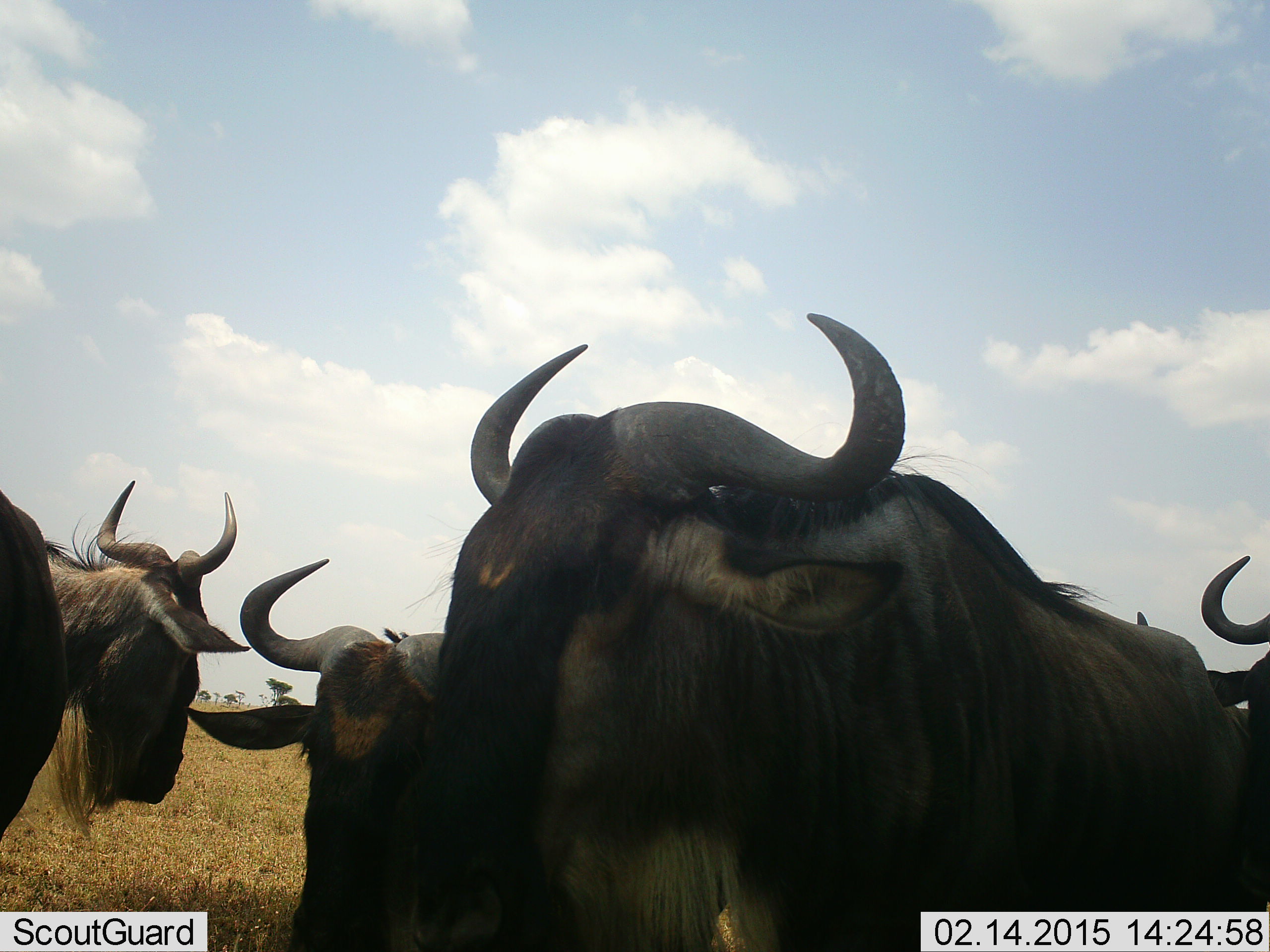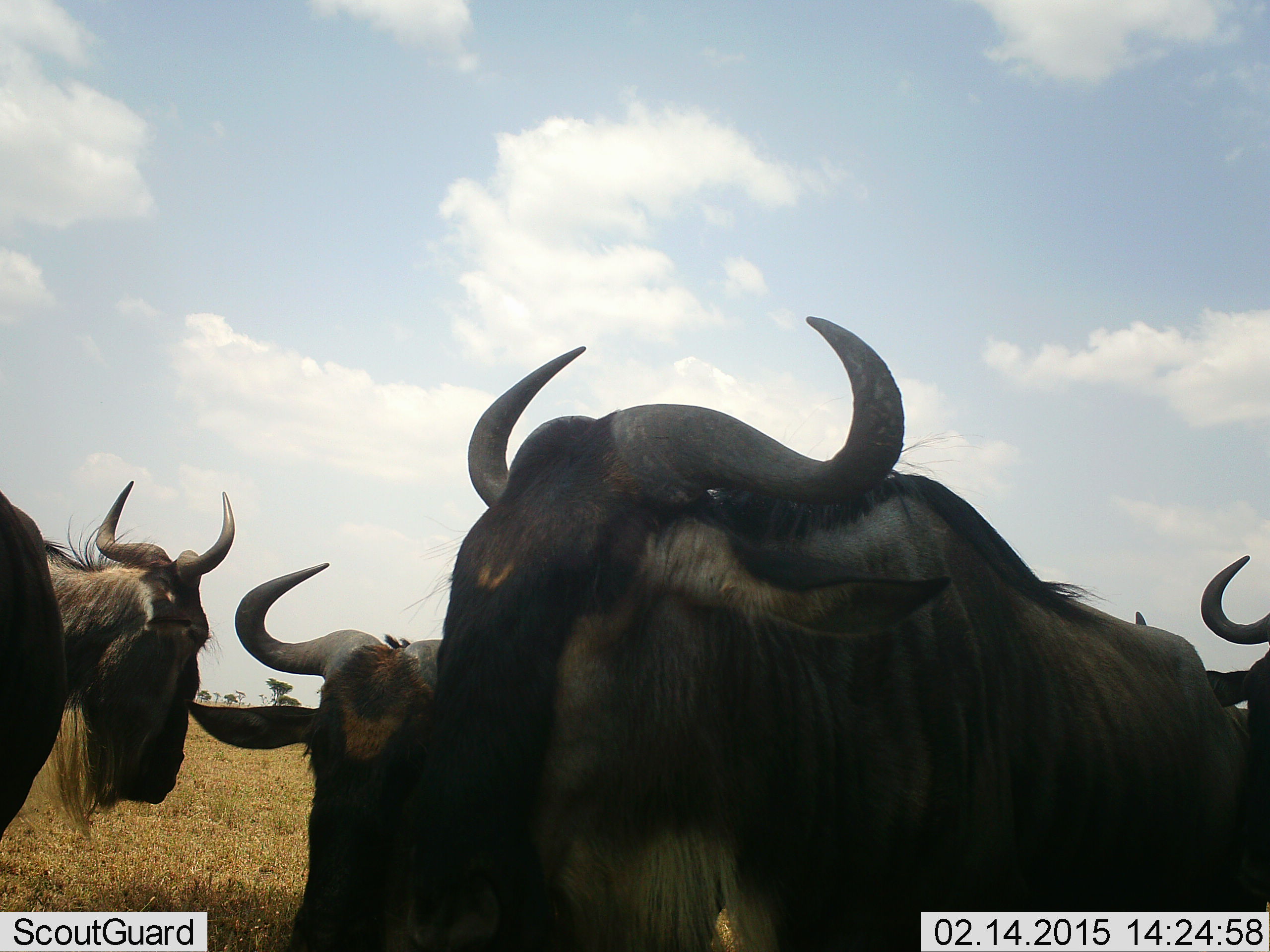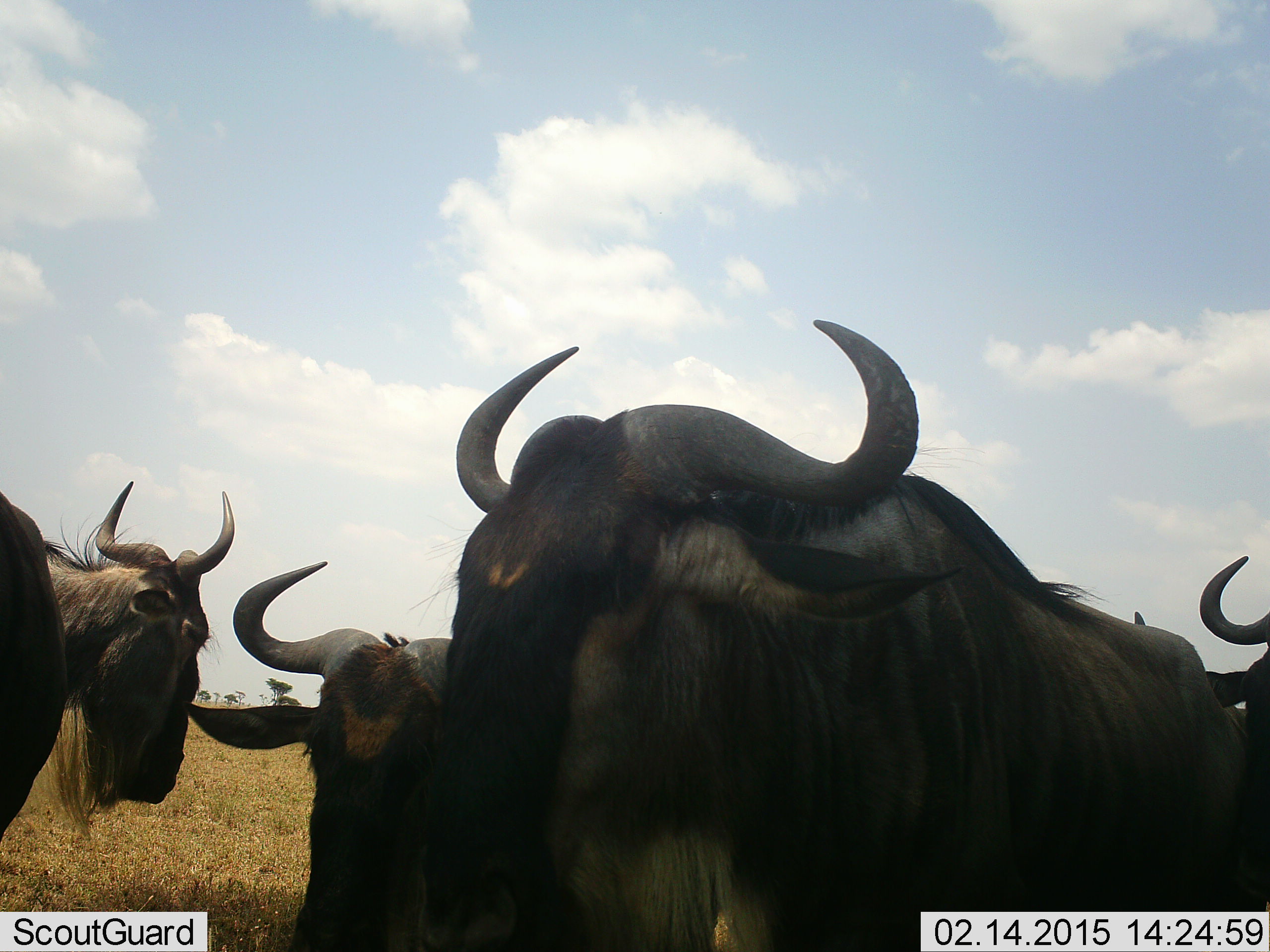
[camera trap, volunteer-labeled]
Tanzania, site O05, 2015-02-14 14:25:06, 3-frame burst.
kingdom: Animalia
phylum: Chordata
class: Mammalia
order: Artiodactyla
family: Bovidae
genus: Connochaetes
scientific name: Connochaetes taurinus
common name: blue wildebeest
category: wildebeest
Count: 5.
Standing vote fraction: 90%.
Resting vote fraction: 30%.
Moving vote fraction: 0%.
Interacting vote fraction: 10%.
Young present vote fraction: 0%.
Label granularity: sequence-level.